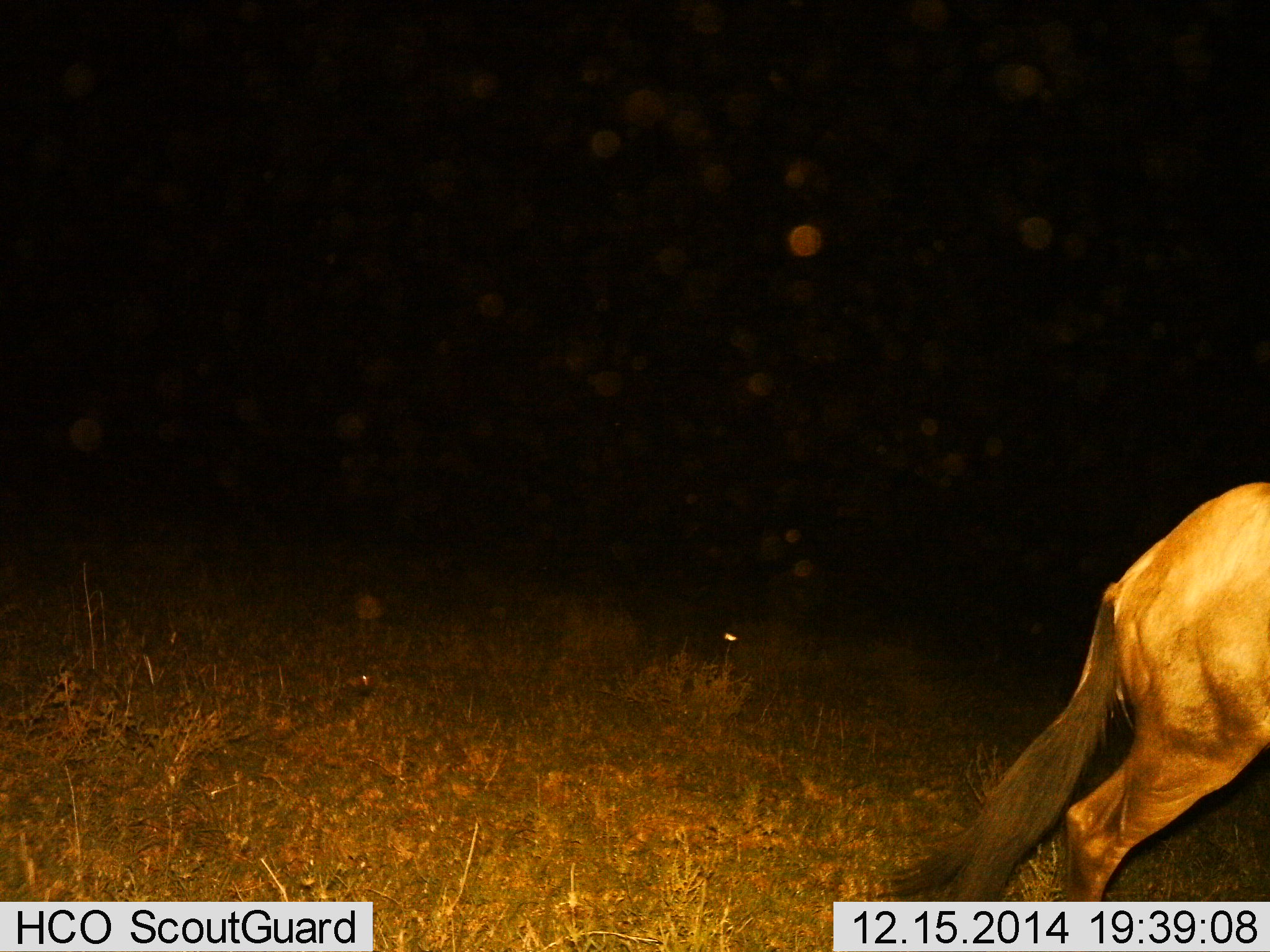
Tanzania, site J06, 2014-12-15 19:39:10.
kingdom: Animalia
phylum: Chordata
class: Mammalia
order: Artiodactyla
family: Bovidae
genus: Connochaetes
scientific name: Connochaetes taurinus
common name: blue wildebeest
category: wildebeest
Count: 1.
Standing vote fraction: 20%.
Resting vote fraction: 0%.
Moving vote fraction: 80%.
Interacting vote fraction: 0%.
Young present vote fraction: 0%.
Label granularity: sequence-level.